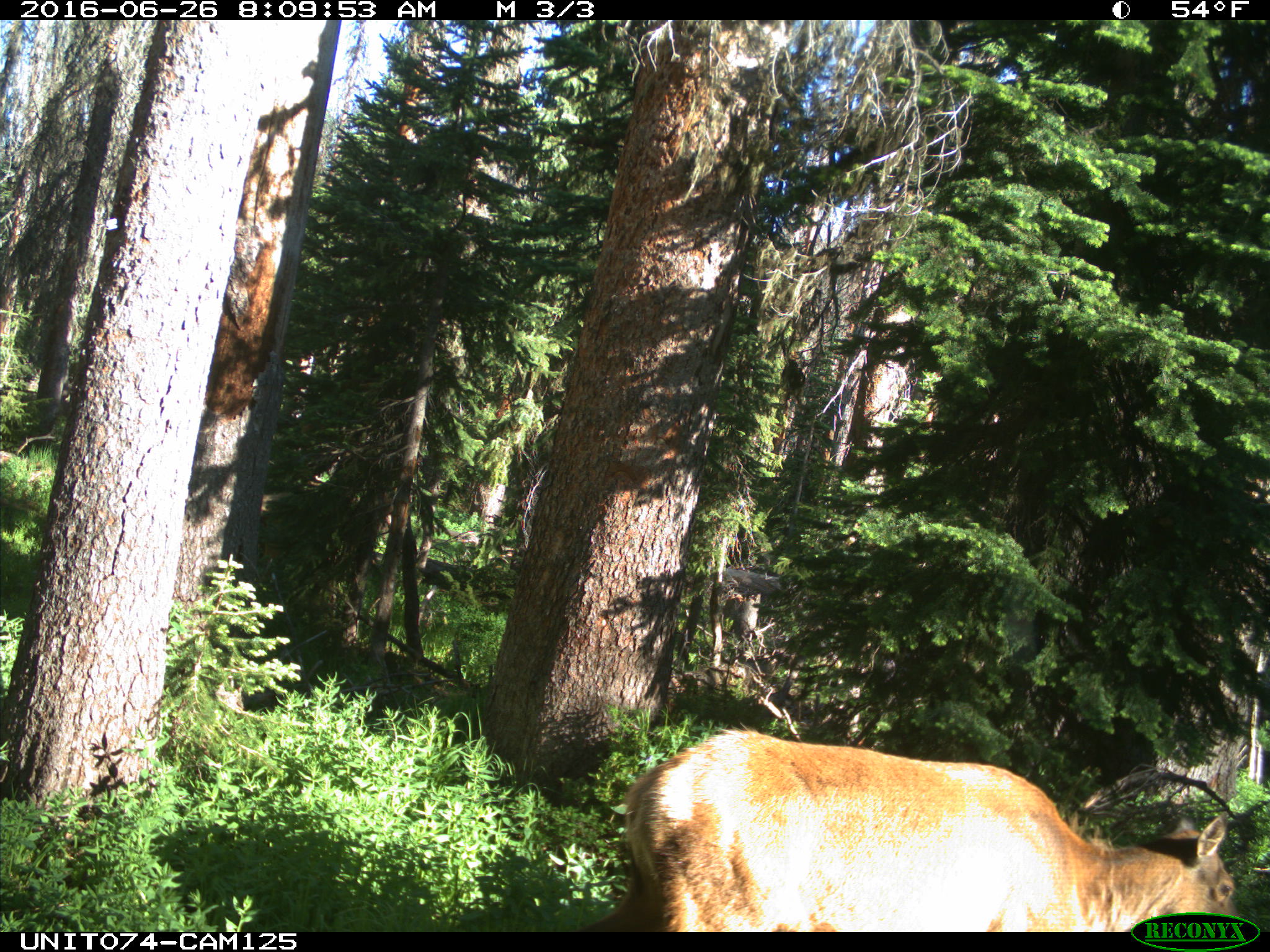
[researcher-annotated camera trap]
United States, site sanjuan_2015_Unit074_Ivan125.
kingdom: Animalia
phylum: Chordata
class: Mammalia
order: Artiodactyla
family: Cervidae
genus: Cervus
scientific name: Cervus elaphus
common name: red deer